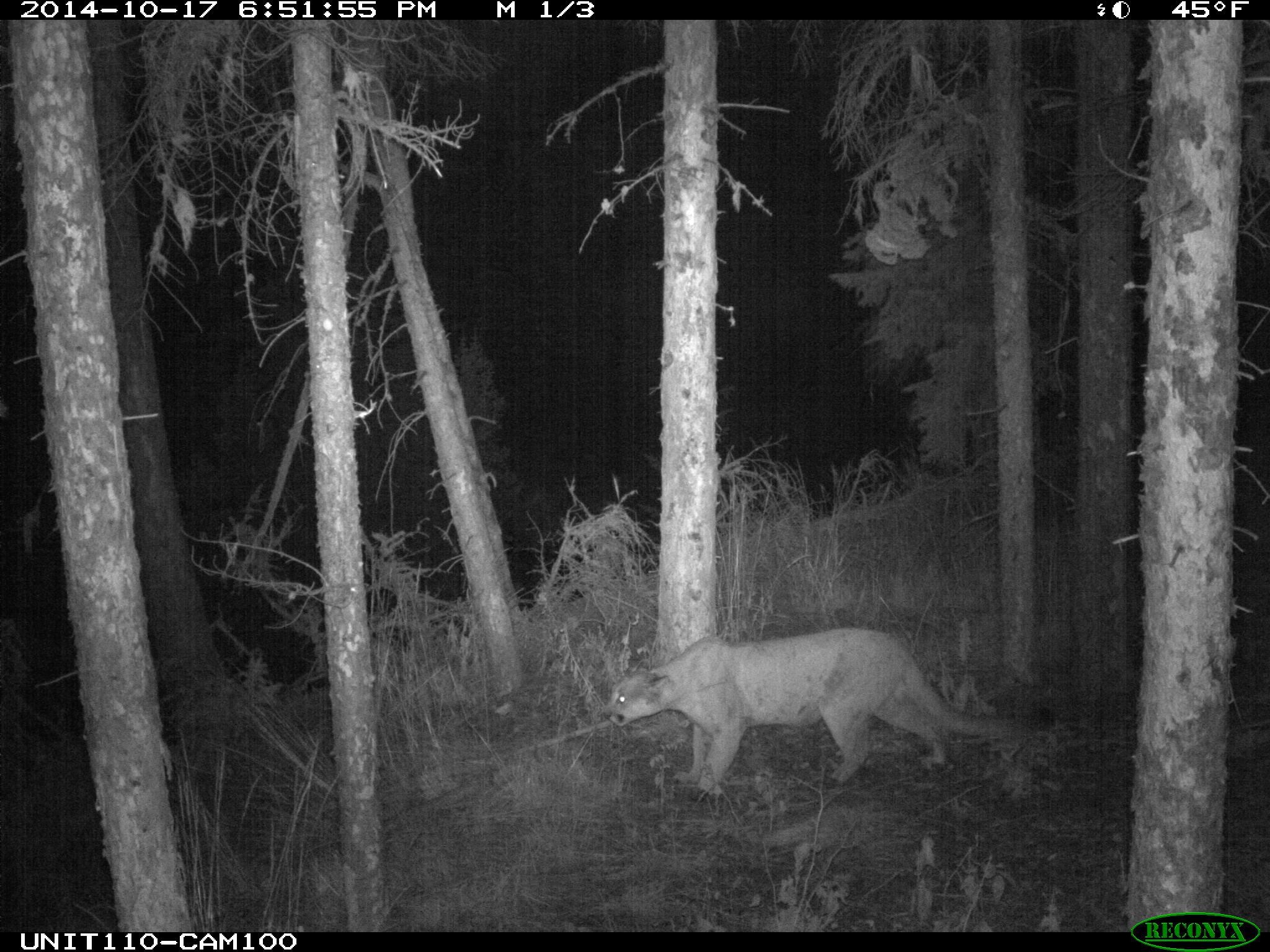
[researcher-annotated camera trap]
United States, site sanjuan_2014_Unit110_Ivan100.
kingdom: Animalia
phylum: Chordata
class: Mammalia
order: Carnivora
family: Felidae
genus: Puma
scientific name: Puma concolor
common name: mountain lion